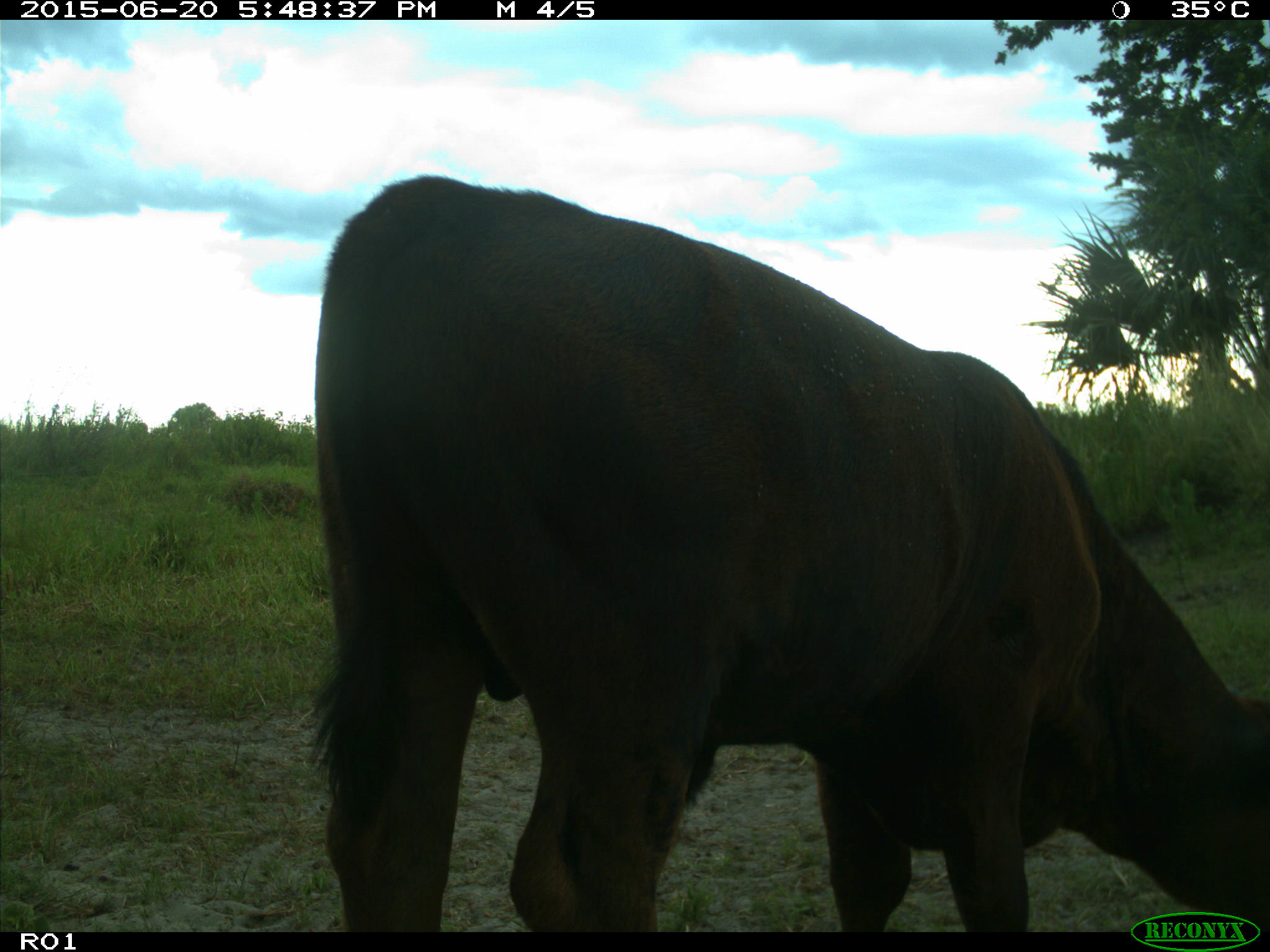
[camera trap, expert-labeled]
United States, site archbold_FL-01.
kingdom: Animalia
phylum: Chordata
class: Mammalia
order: Artiodactyla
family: Bovidae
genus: Bos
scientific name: Bos taurus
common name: domestic cow